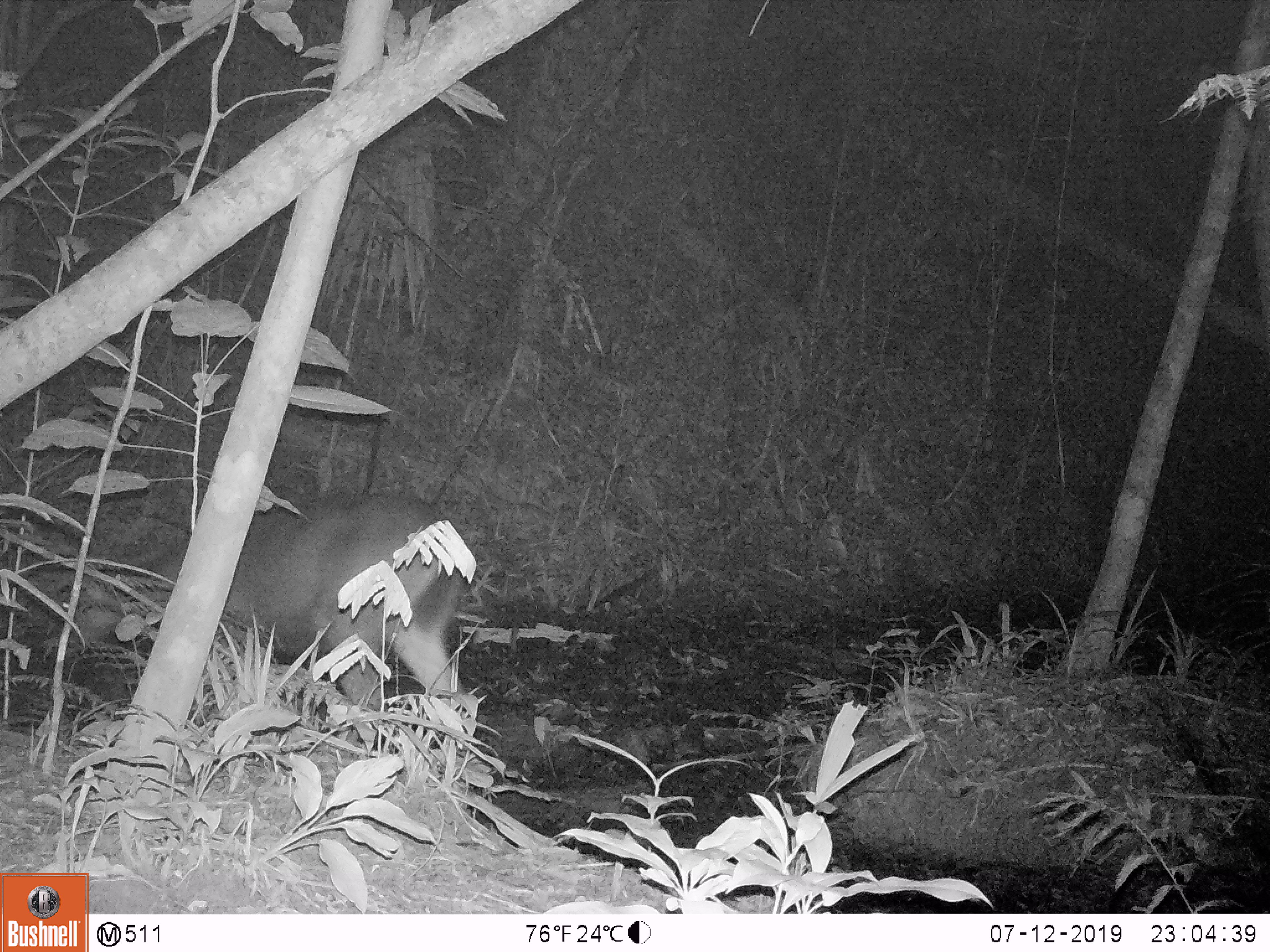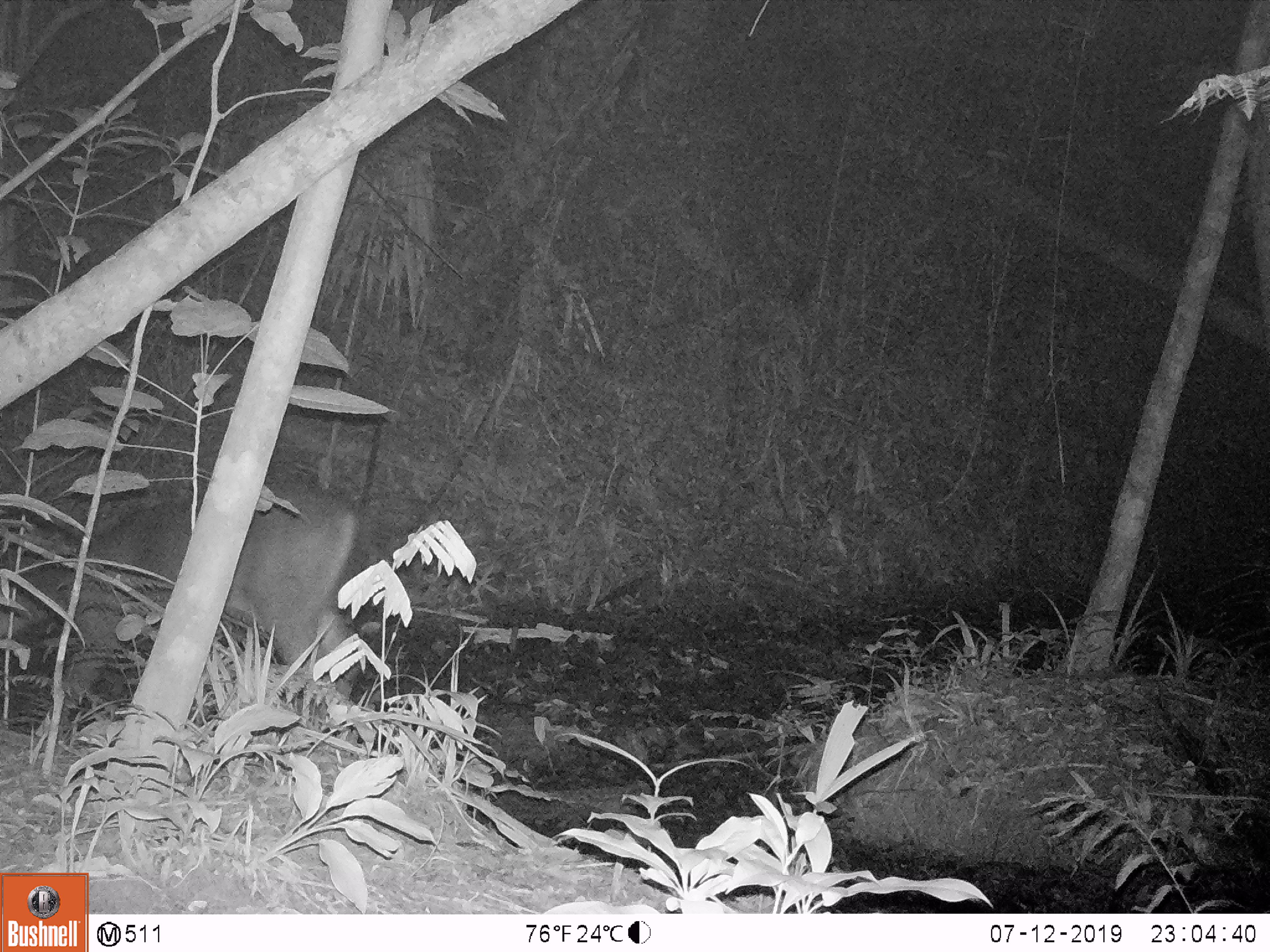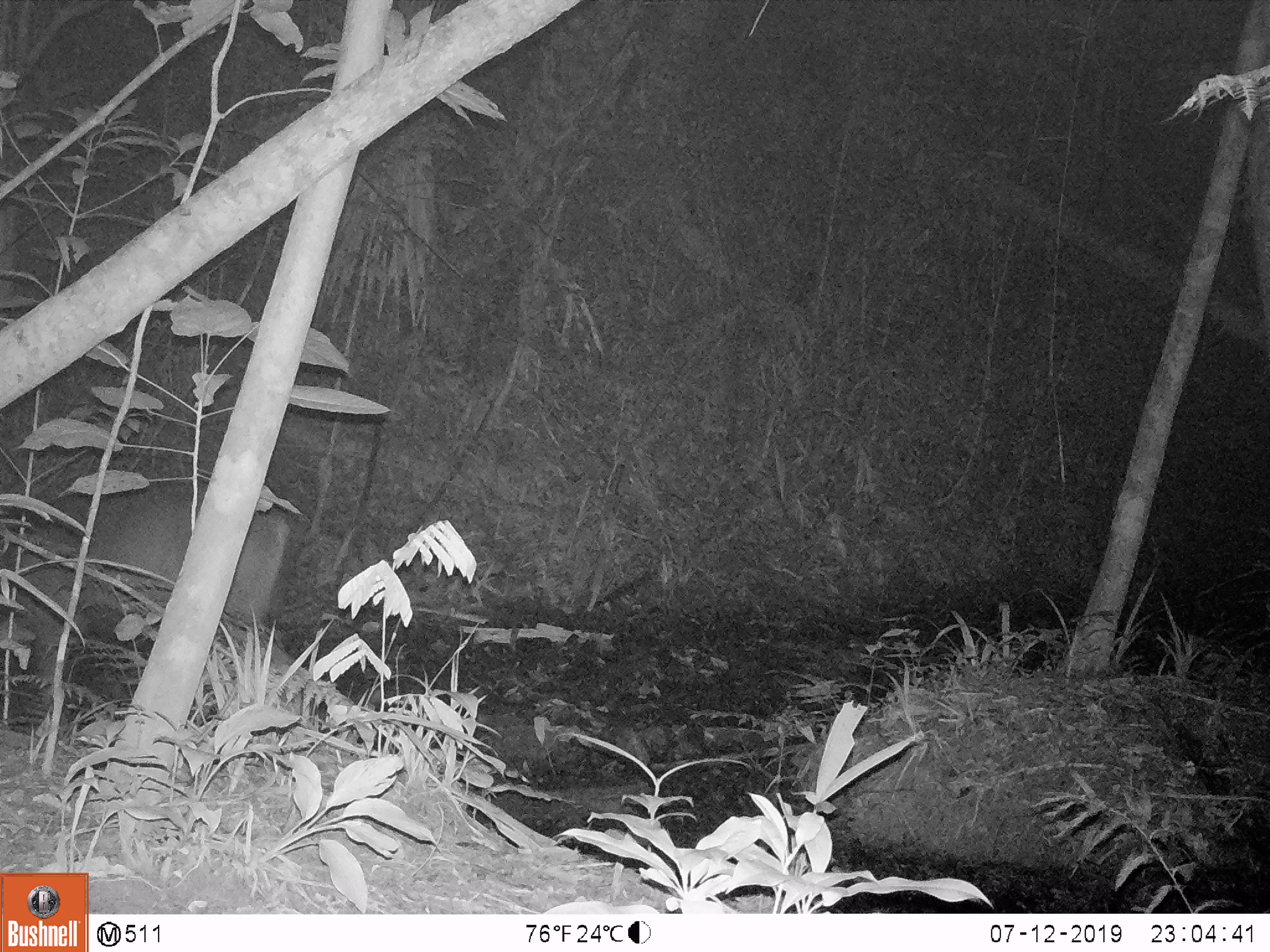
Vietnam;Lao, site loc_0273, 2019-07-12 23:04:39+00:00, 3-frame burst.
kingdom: Animalia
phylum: Chordata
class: Mammalia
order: Artiodactyla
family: Cervidae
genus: Rusa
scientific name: Rusa unicolor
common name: sambar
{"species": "sambar (Rusa unicolor)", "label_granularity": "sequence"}